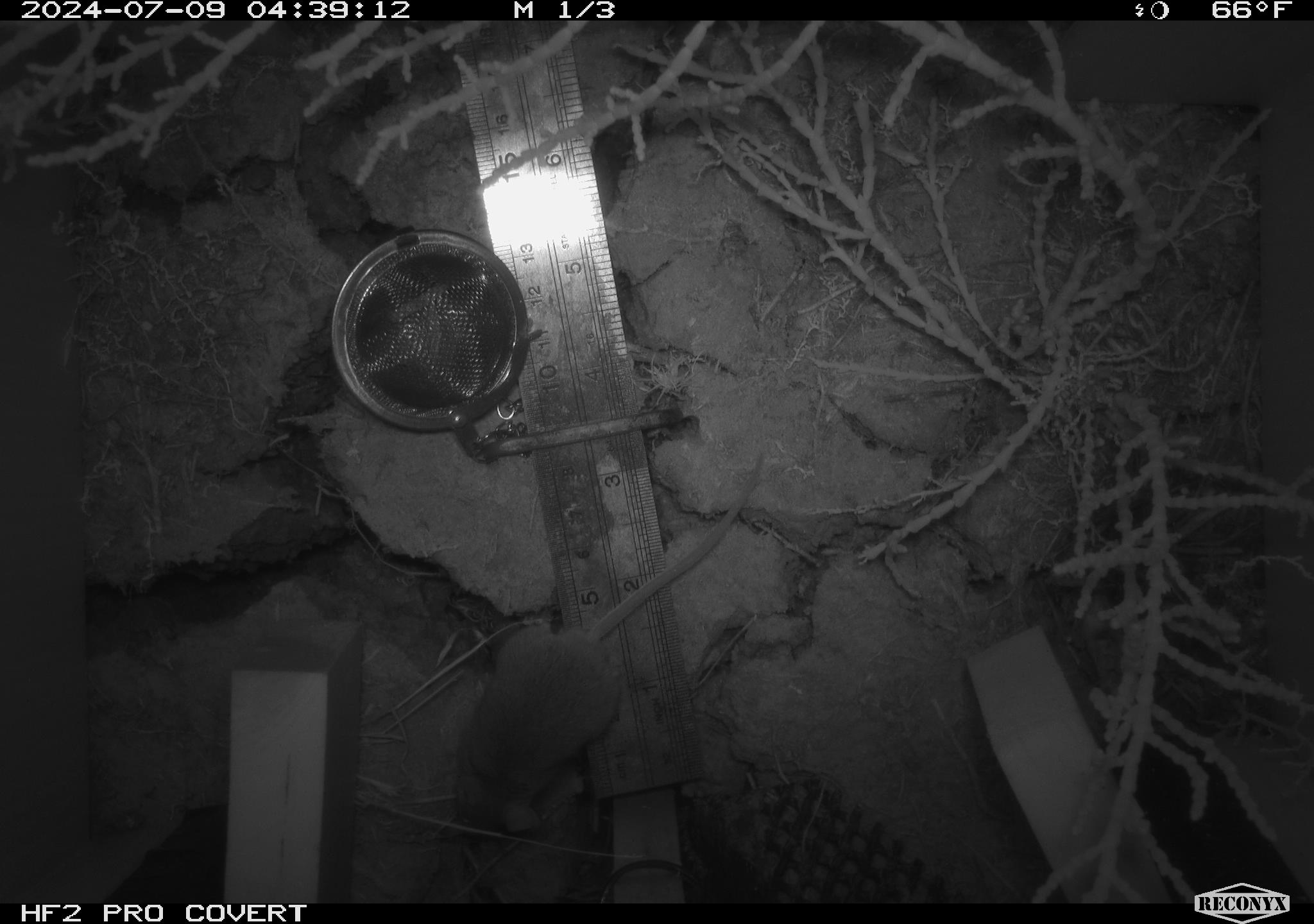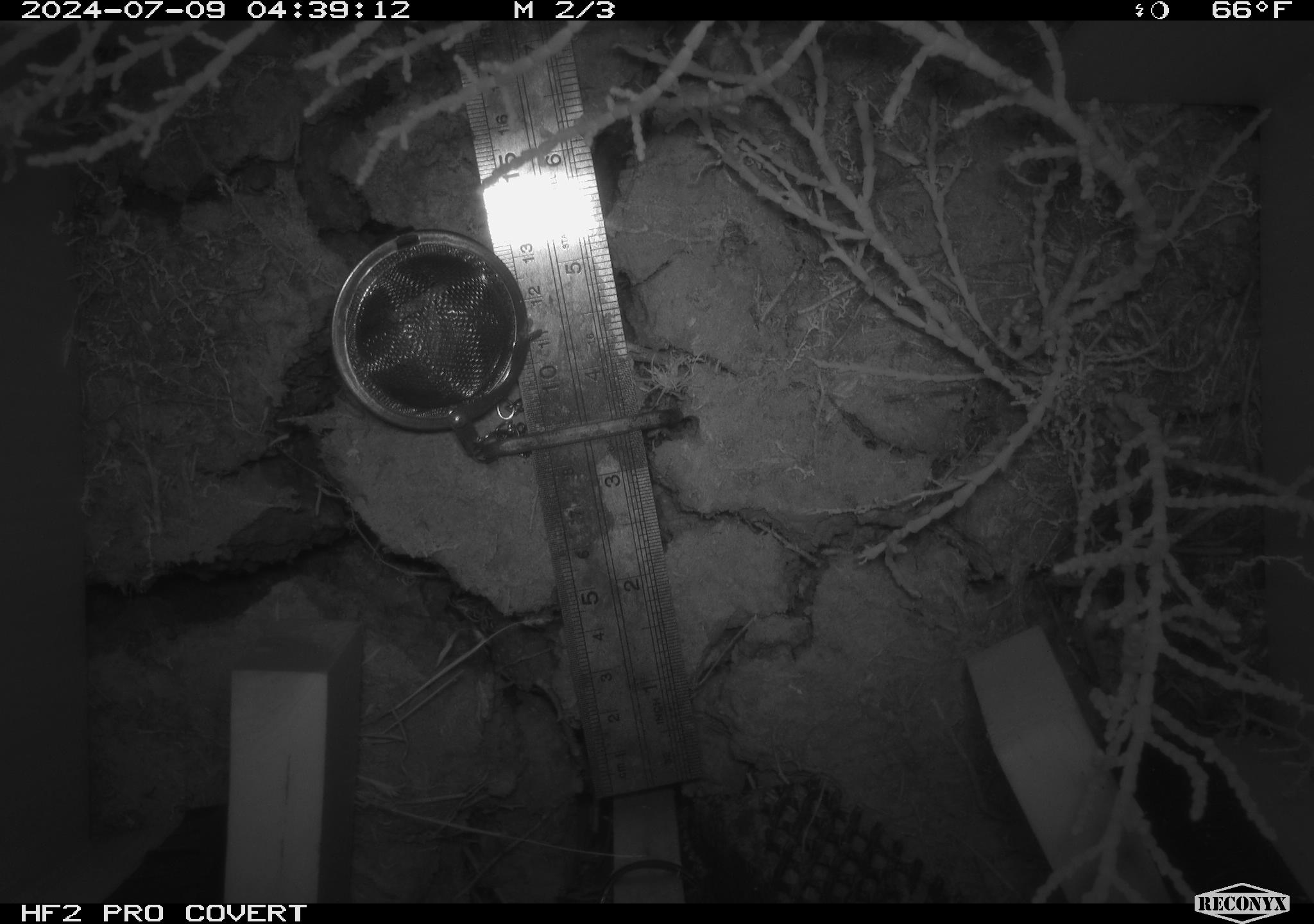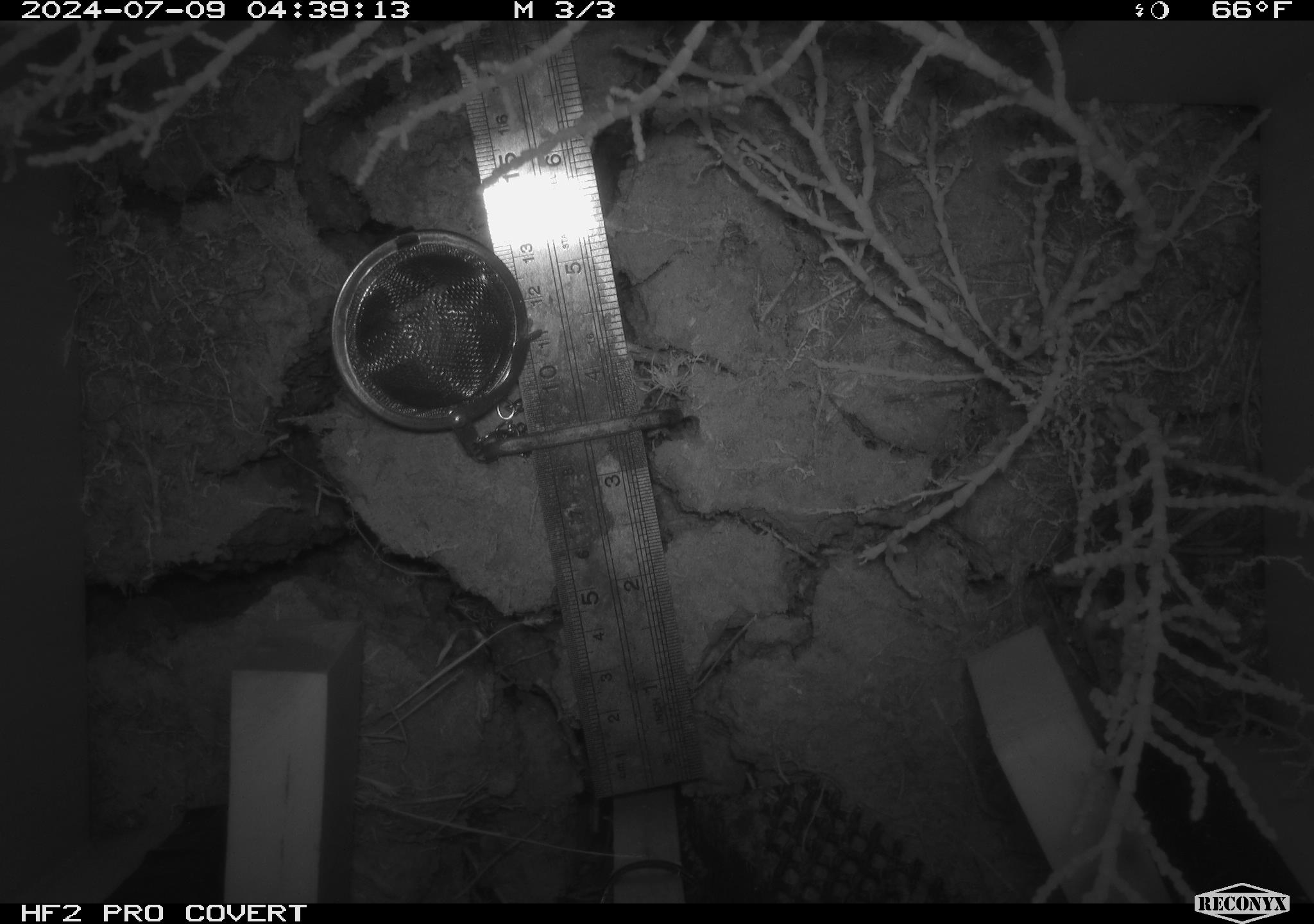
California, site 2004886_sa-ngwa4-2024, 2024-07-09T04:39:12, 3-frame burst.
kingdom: Animalia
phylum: Chordata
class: Mammalia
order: Rodentia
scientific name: Rodentia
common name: mouse species